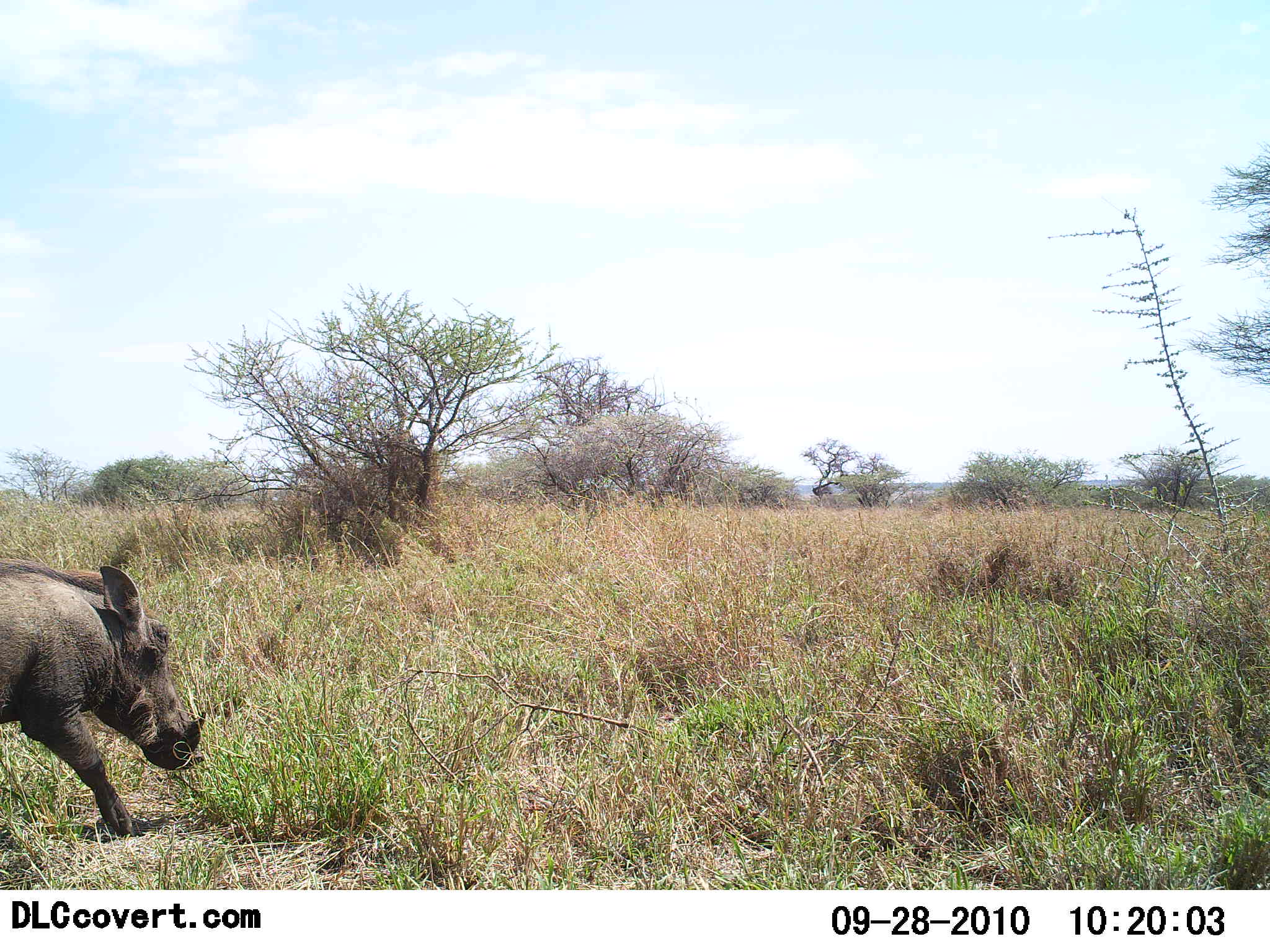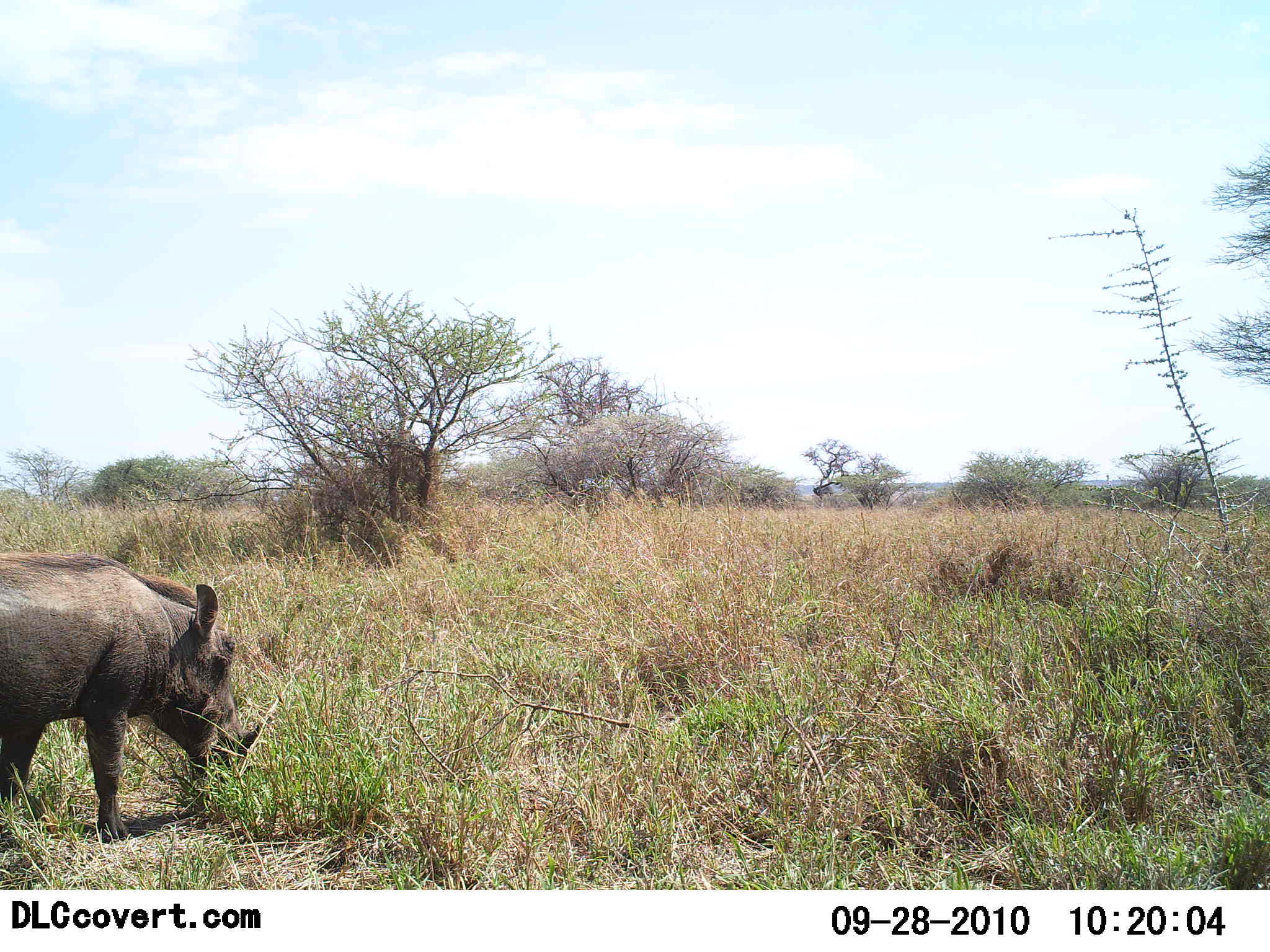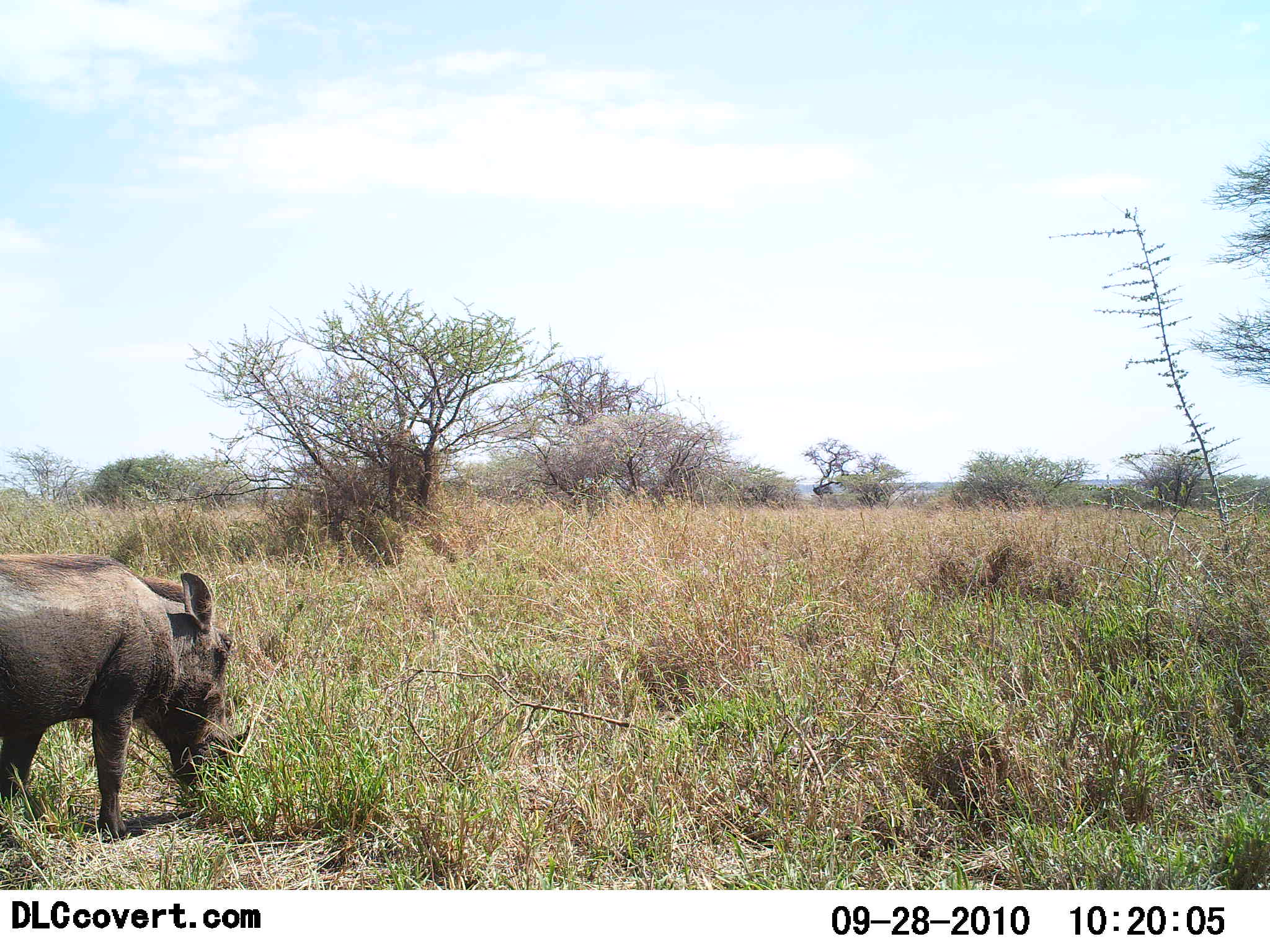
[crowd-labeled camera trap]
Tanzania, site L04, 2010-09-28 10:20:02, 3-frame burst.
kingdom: Animalia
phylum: Chordata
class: Mammalia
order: Artiodactyla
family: Suidae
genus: Phacochoerus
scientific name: Phacochoerus africanus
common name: warthog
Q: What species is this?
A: Warthog (Phacochoerus africanus).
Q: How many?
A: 1.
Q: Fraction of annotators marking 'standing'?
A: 25%.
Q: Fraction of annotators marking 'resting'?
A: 0%.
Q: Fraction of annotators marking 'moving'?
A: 56%.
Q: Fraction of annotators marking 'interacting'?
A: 0%.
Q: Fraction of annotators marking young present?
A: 0%.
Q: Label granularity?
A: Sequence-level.